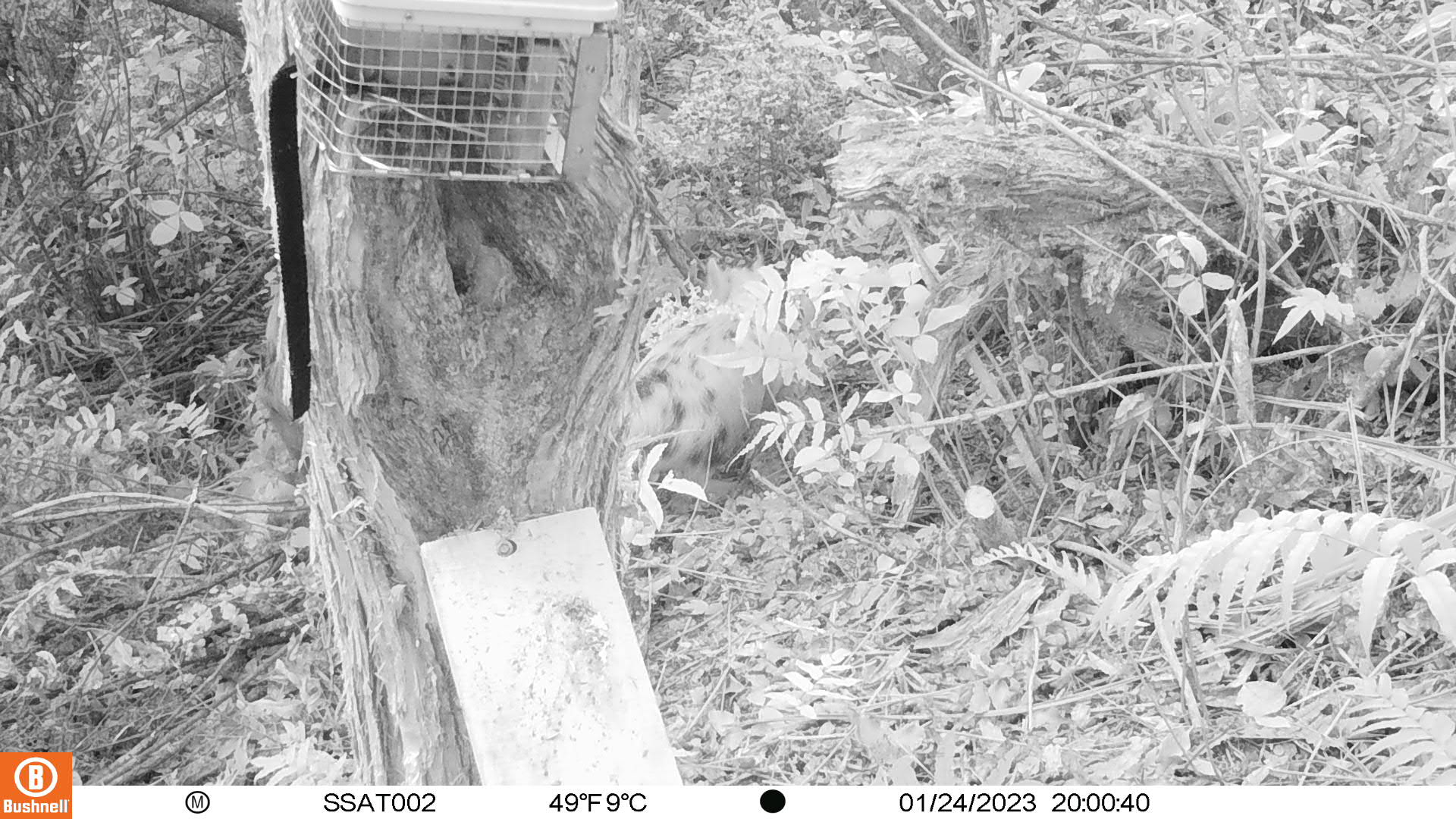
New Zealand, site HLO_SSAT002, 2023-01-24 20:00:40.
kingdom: Animalia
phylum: Chordata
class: Mammalia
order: Artiodactyla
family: Suidae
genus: Sus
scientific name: Sus scrofa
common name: pig